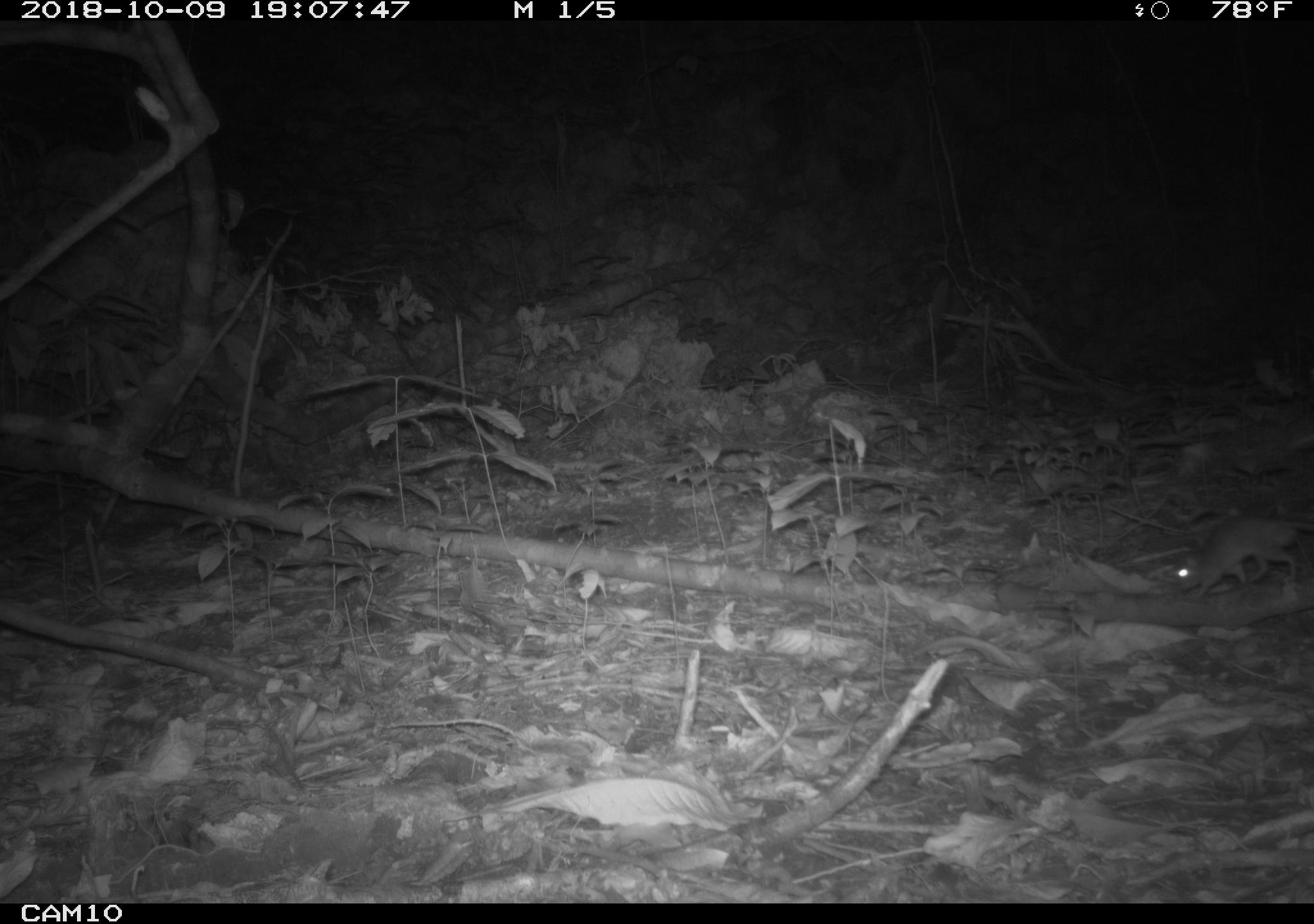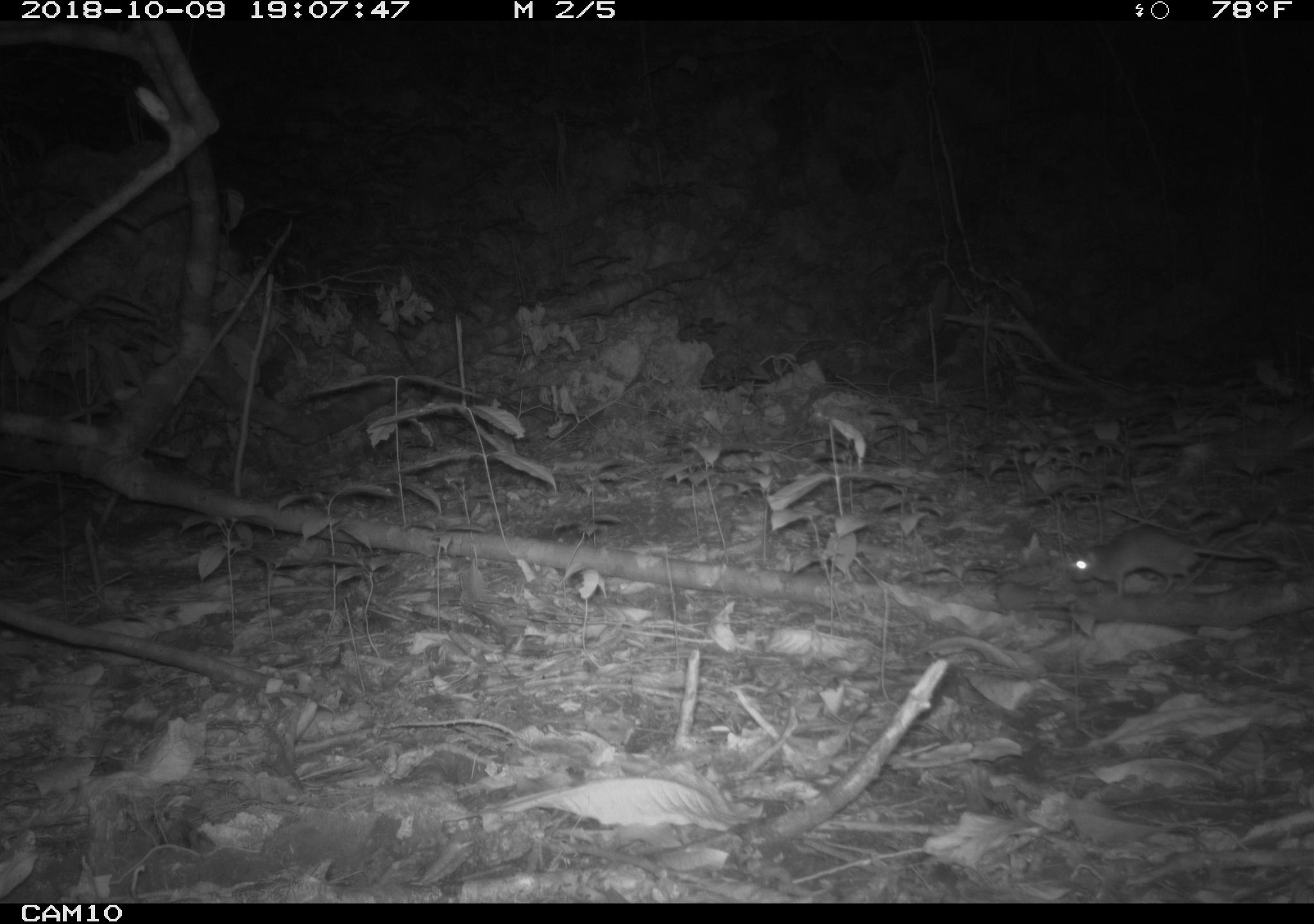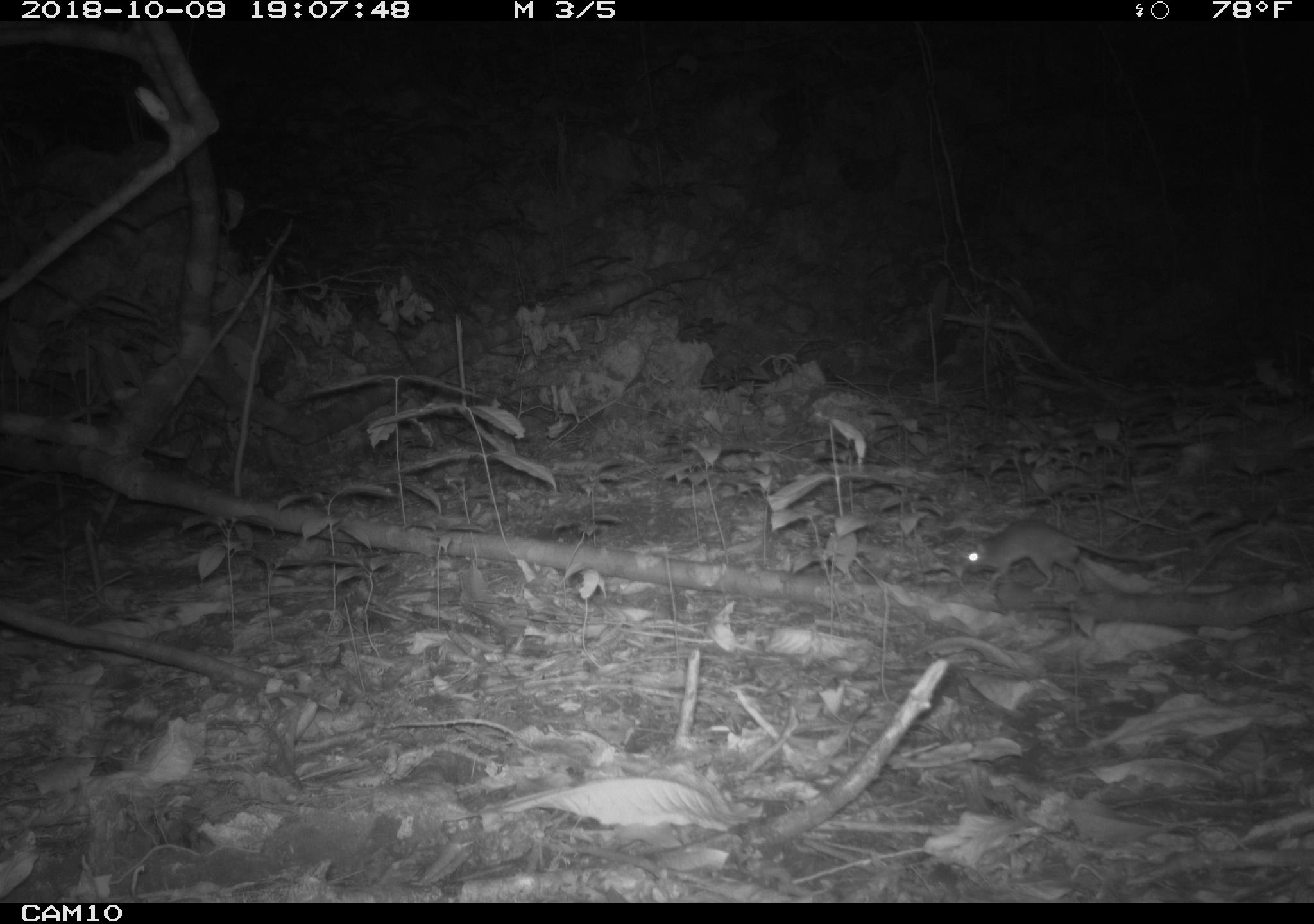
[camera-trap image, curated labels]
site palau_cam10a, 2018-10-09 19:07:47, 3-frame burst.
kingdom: Animalia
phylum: Chordata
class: Mammalia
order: Rodentia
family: Muridae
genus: Rattus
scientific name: Rattus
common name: rat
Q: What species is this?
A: Rat (Rattus).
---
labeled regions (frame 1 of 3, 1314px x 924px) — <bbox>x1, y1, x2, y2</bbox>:
rat: <bbox>1172, 513, 1314, 599</bbox>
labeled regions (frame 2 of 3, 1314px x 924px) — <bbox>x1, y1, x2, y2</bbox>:
rat: <bbox>1068, 524, 1284, 597</bbox>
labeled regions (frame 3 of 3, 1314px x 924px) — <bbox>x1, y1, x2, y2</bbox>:
rat: <bbox>958, 518, 1188, 592</bbox>